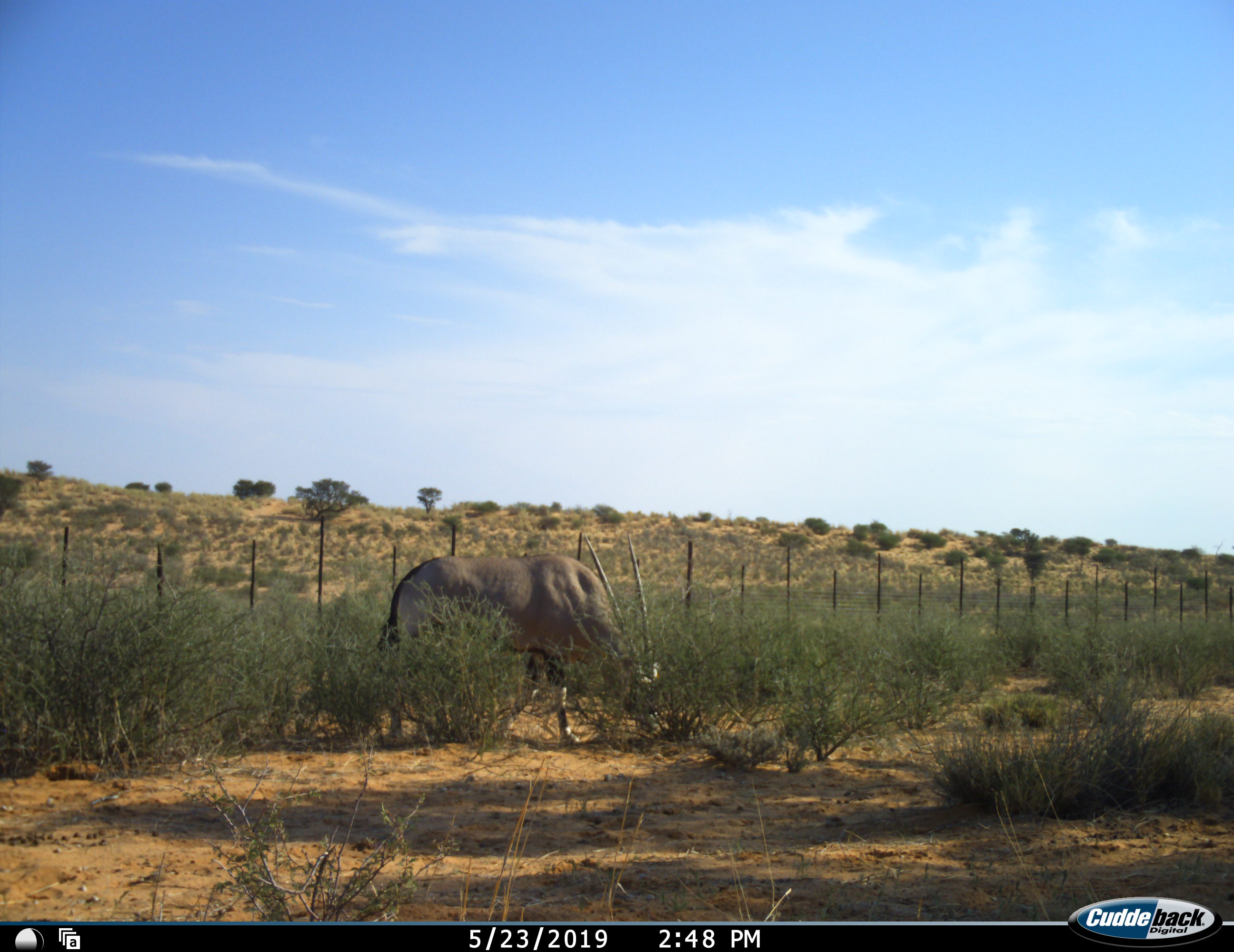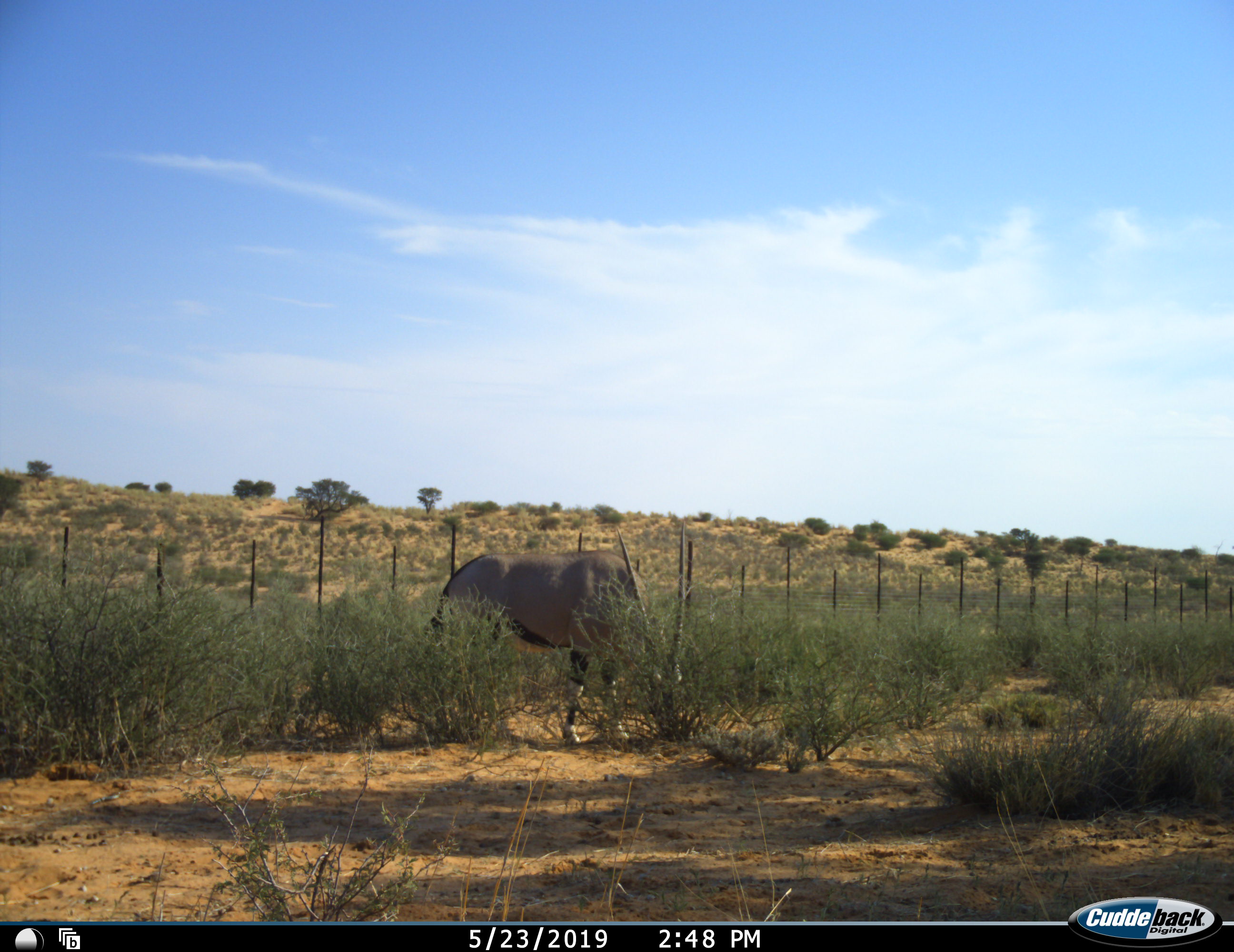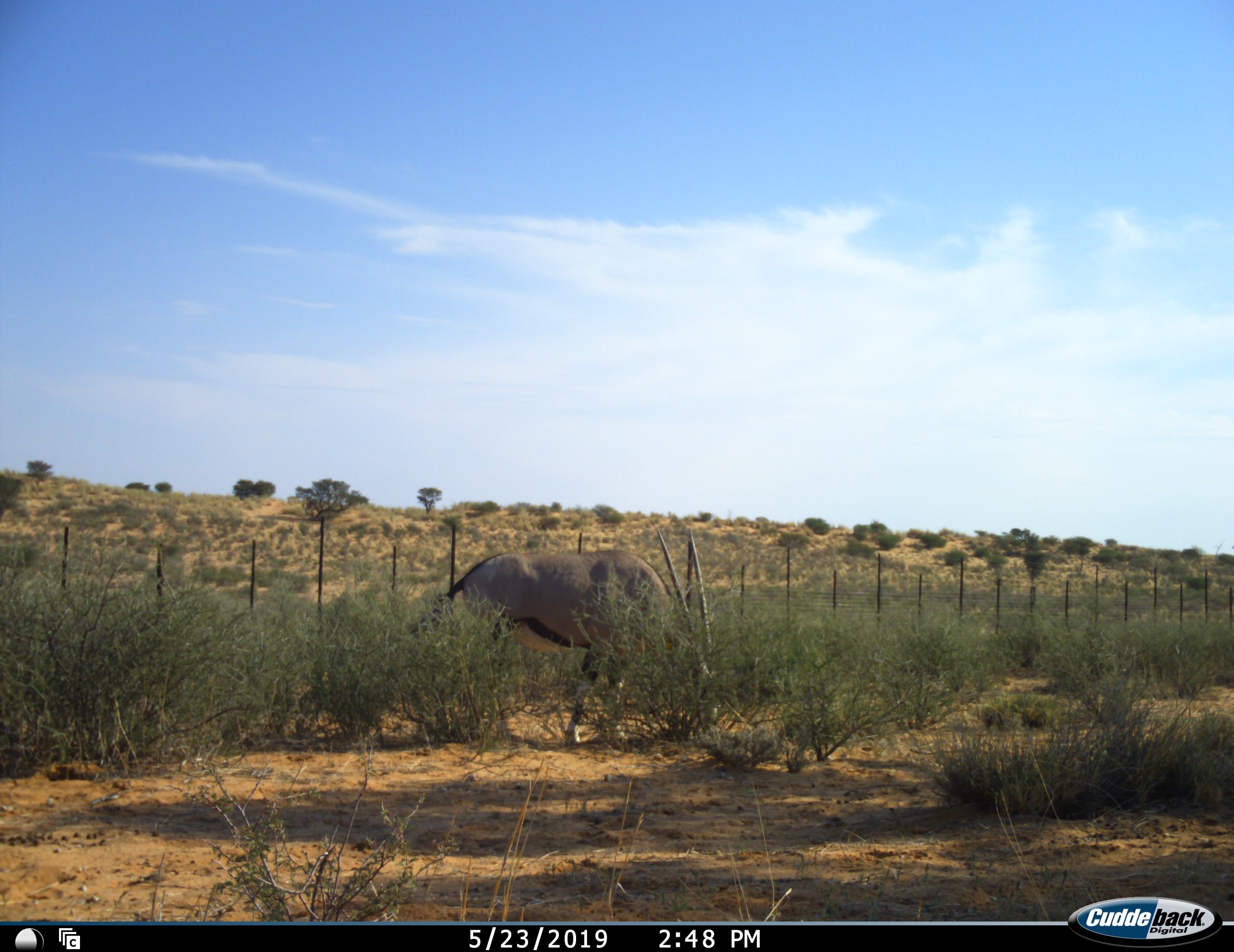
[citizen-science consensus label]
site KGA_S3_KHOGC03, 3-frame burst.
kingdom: Animalia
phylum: Chordata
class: Mammalia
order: Artiodactyla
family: Bovidae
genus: Oryx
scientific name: Oryx gazella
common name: gemsbok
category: oryx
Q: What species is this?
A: Oryx (gemsbok) (Oryx gazella).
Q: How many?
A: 1.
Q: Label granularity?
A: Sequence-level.